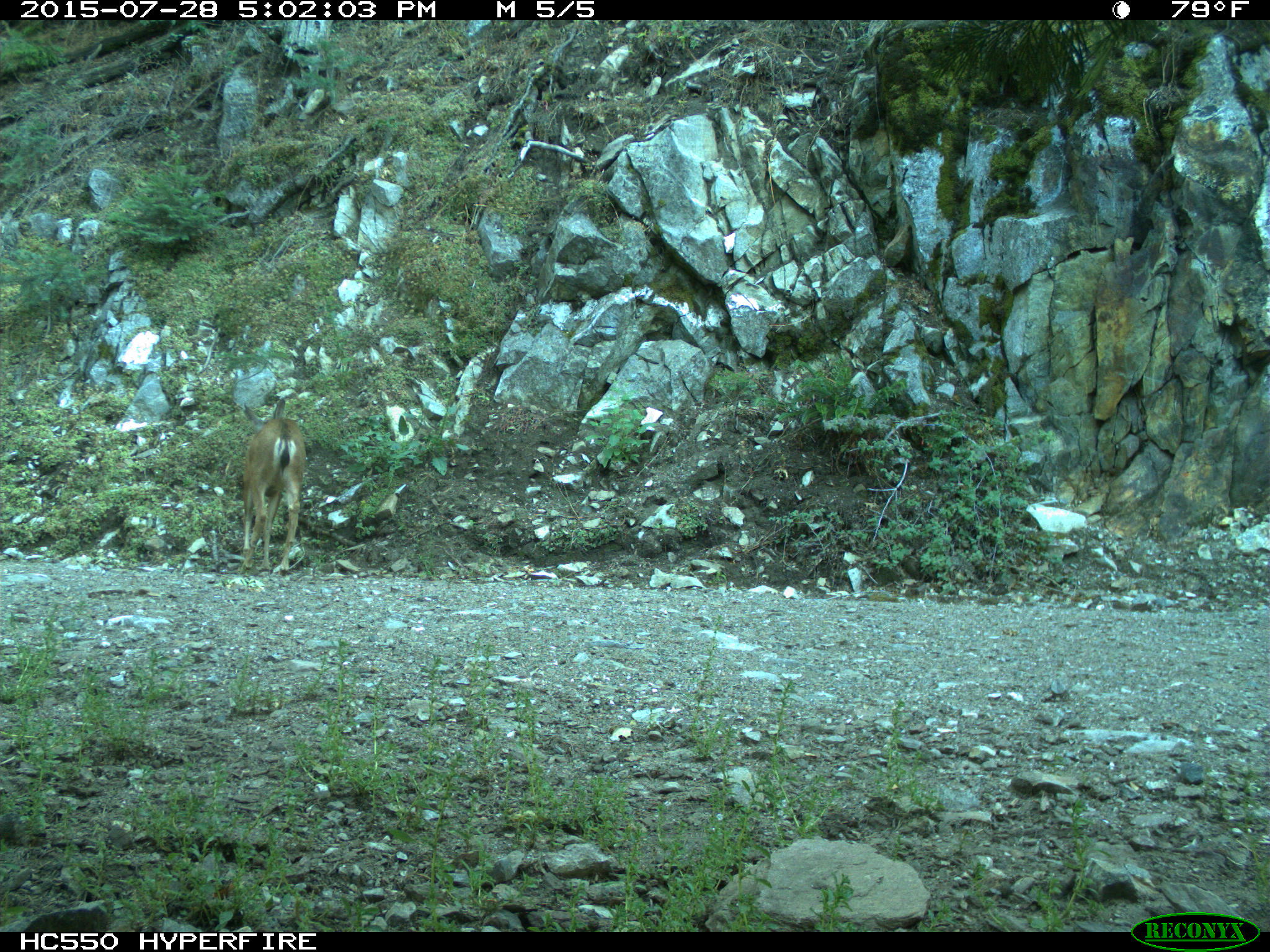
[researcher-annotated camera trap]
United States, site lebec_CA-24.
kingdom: Animalia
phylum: Chordata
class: Mammalia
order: Artiodactyla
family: Cervidae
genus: Odocoileus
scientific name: Odocoileus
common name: deer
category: unidentified deer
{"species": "unidentified deer (deer) (Odocoileus)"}